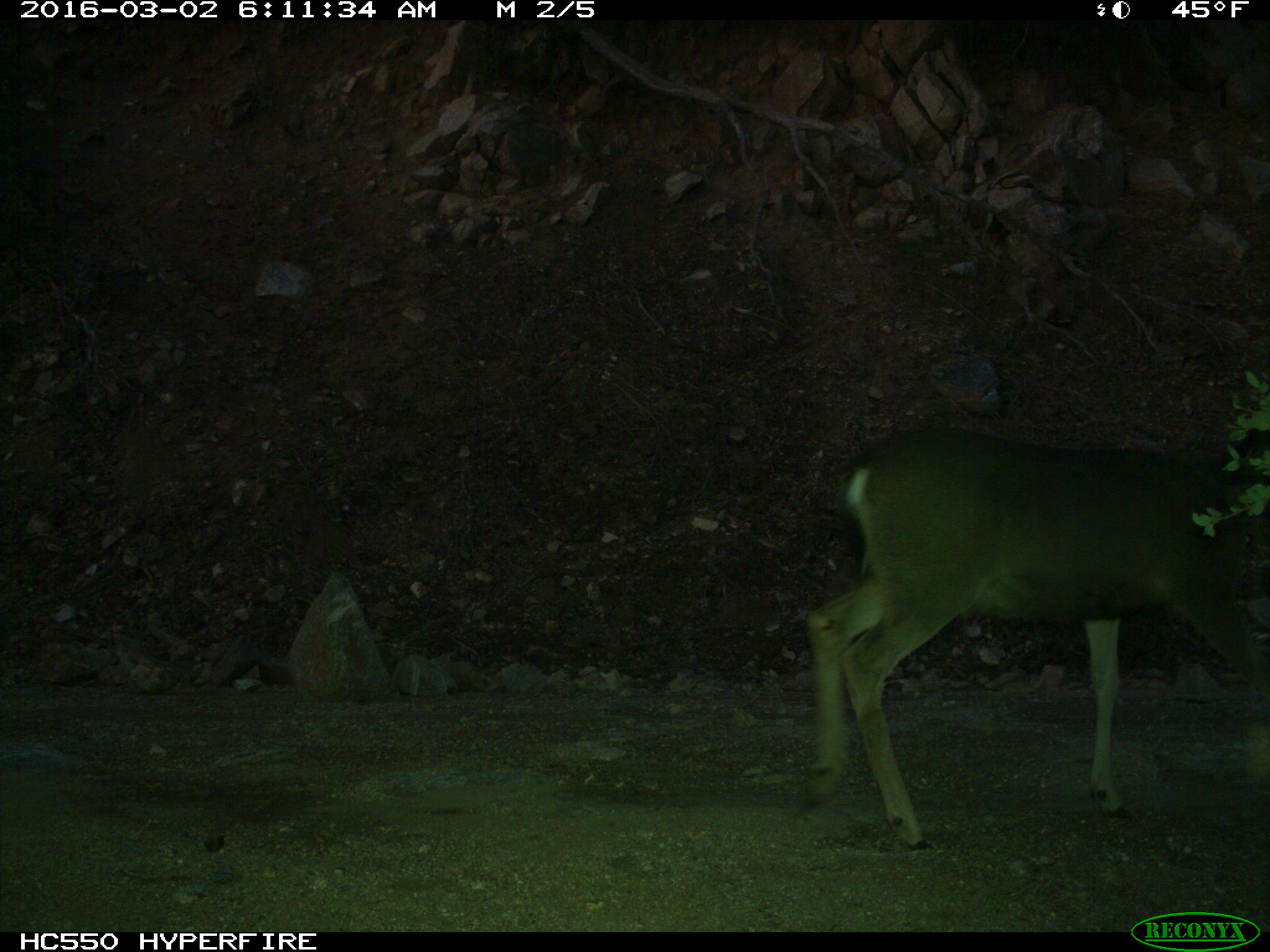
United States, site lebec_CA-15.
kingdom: Animalia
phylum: Chordata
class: Mammalia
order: Artiodactyla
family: Cervidae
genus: Odocoileus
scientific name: Odocoileus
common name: deer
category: unidentified deer